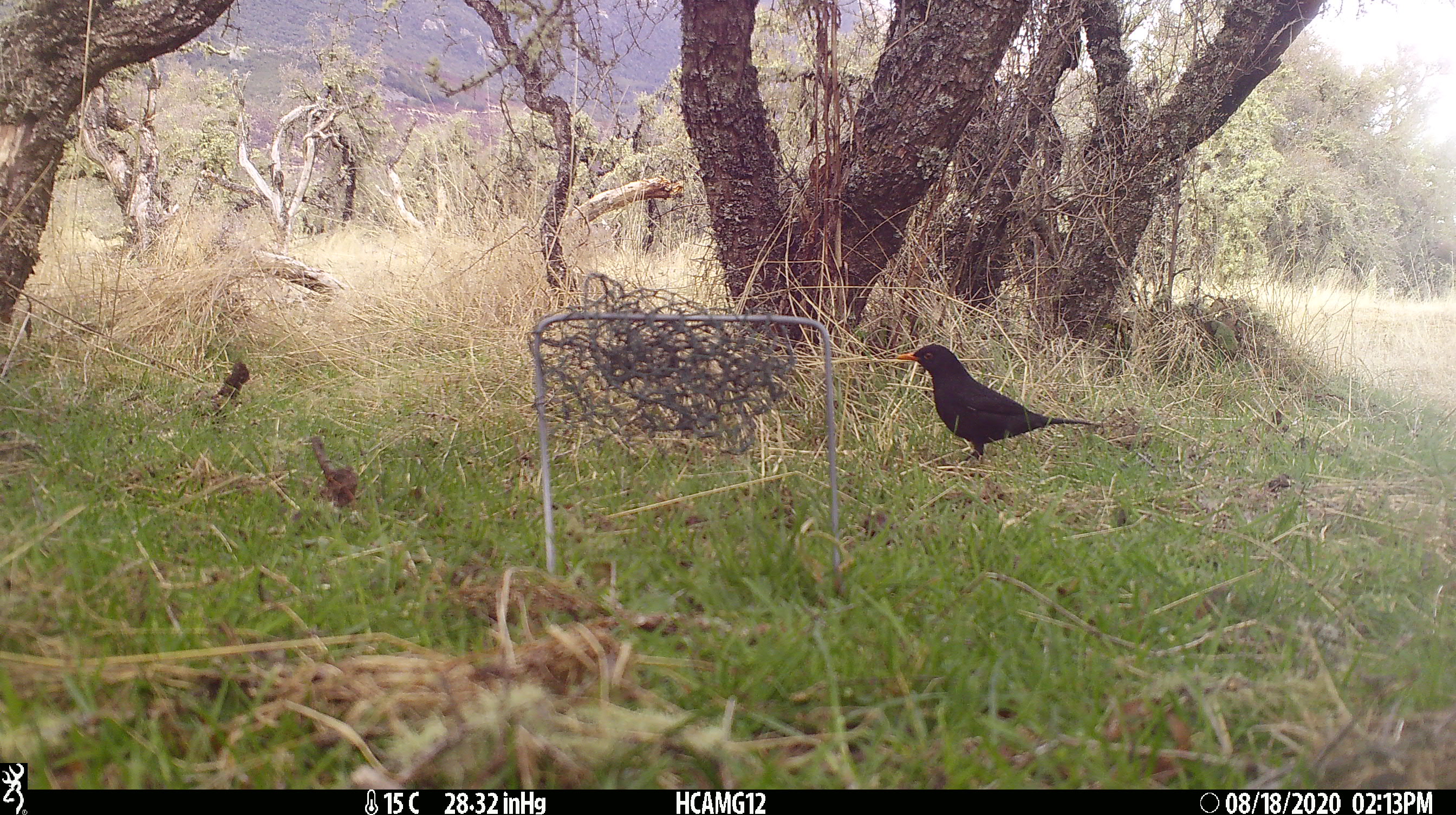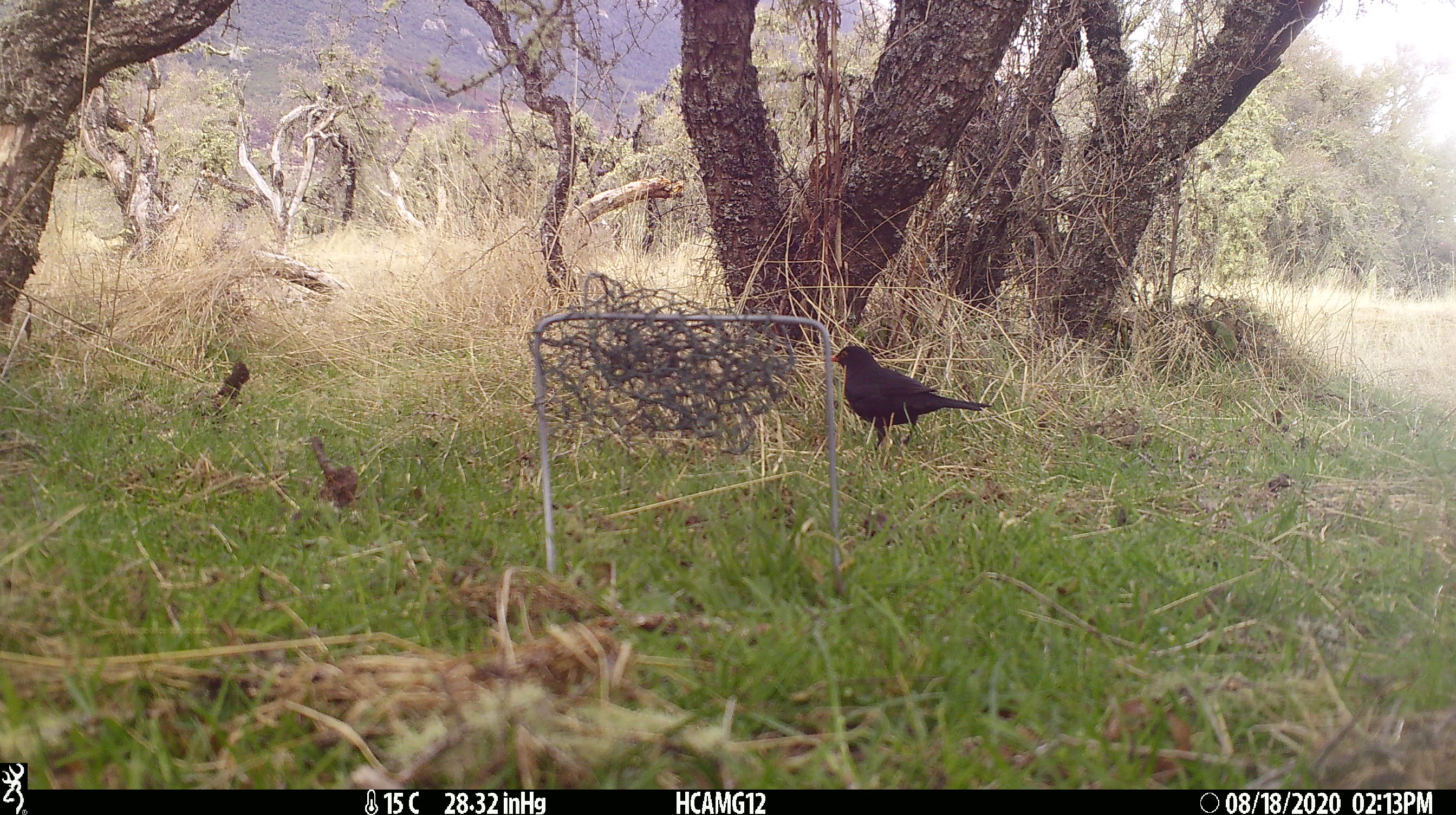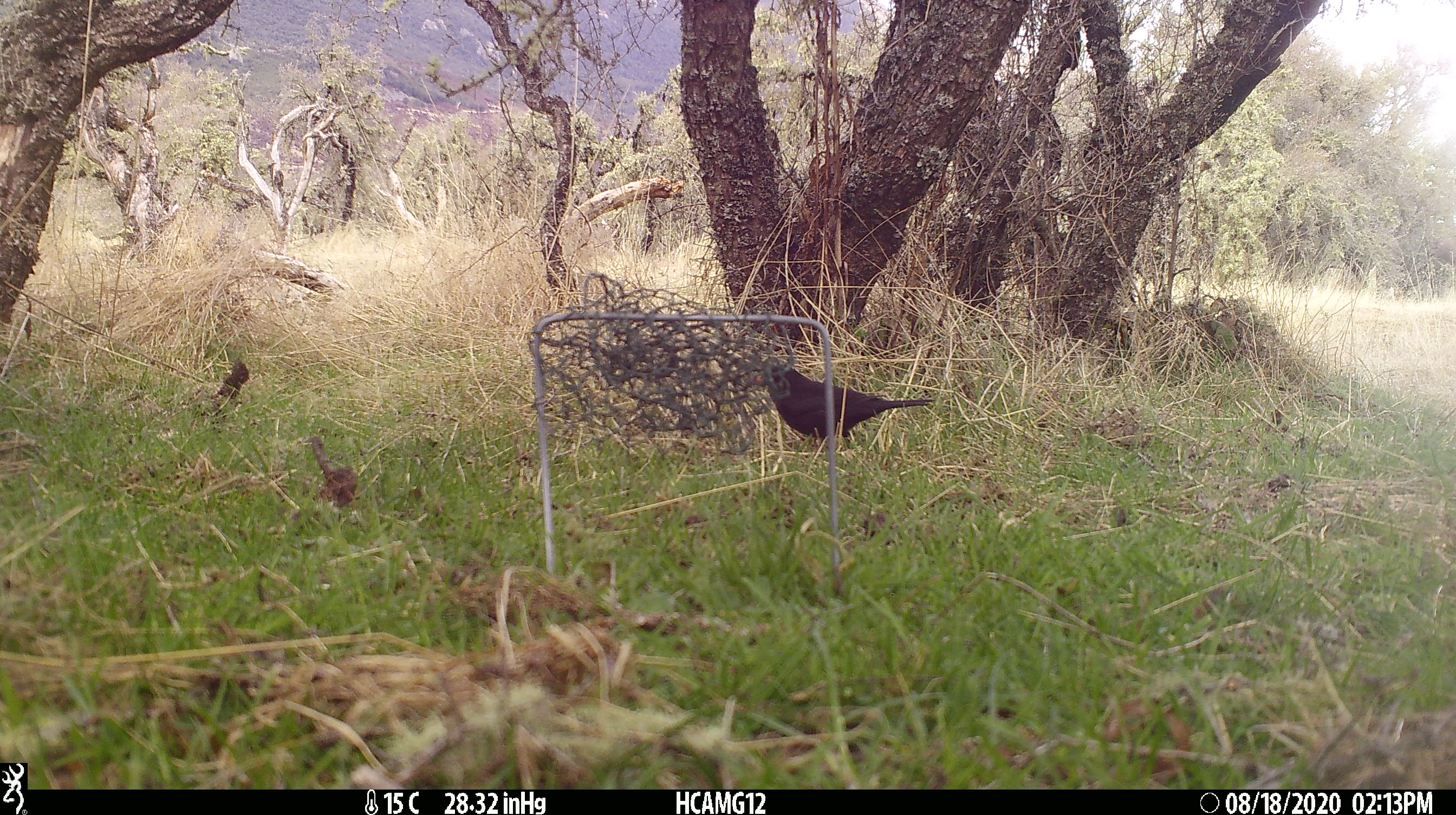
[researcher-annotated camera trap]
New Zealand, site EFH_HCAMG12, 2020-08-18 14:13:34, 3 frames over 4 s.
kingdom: Animalia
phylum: Chordata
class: Aves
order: Passeriformes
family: Turdidae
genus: Turdus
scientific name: Turdus merula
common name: eurasian blackbird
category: blackbird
Blackbird (eurasian blackbird) (Turdus merula).